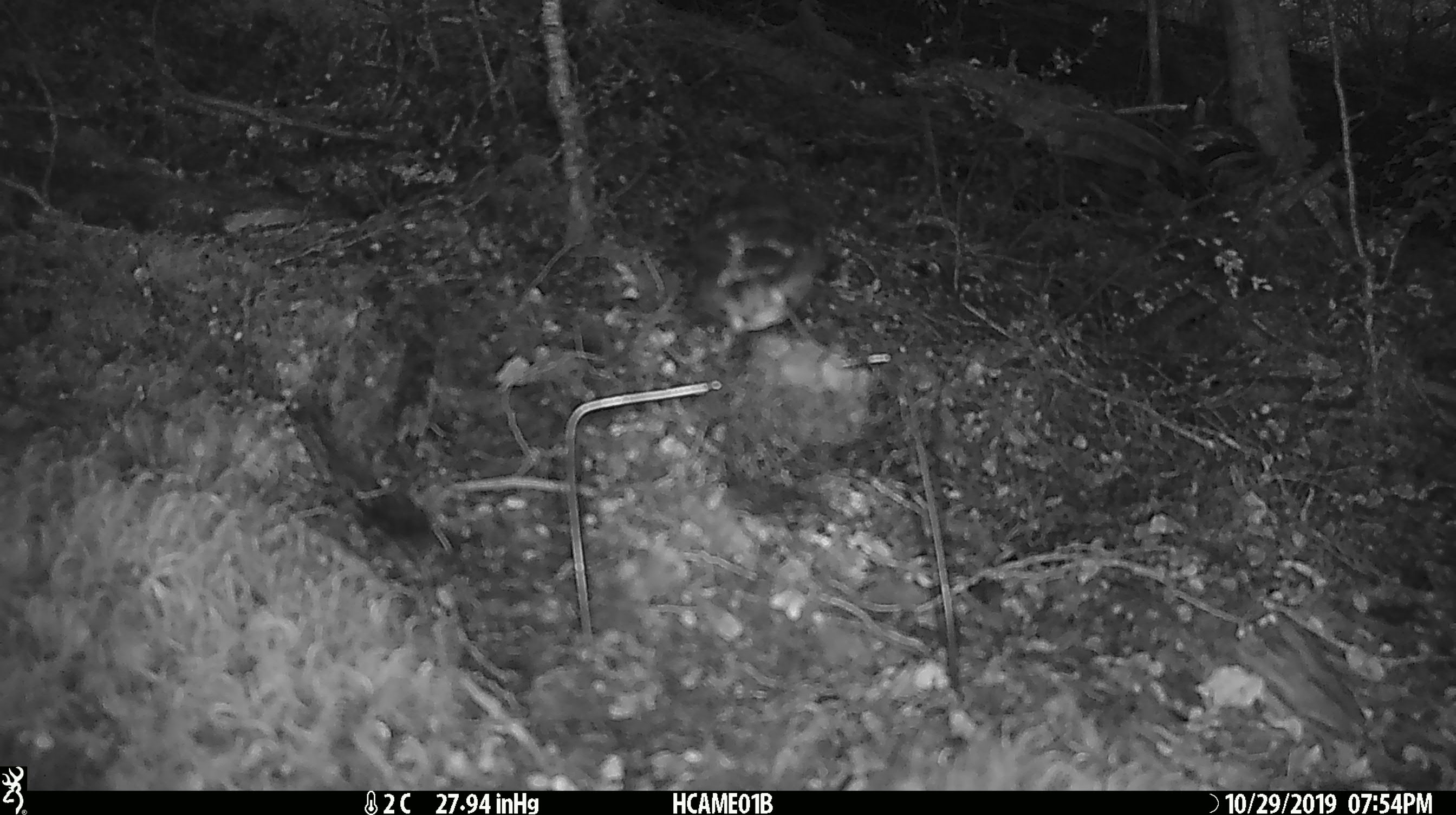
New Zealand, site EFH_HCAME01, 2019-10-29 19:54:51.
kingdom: Animalia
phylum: Chordata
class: Aves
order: Passeriformes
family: Petroicidae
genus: Petroica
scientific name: Petroica australis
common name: new zealand robin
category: robin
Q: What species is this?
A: Robin (new zealand robin) (Petroica australis).